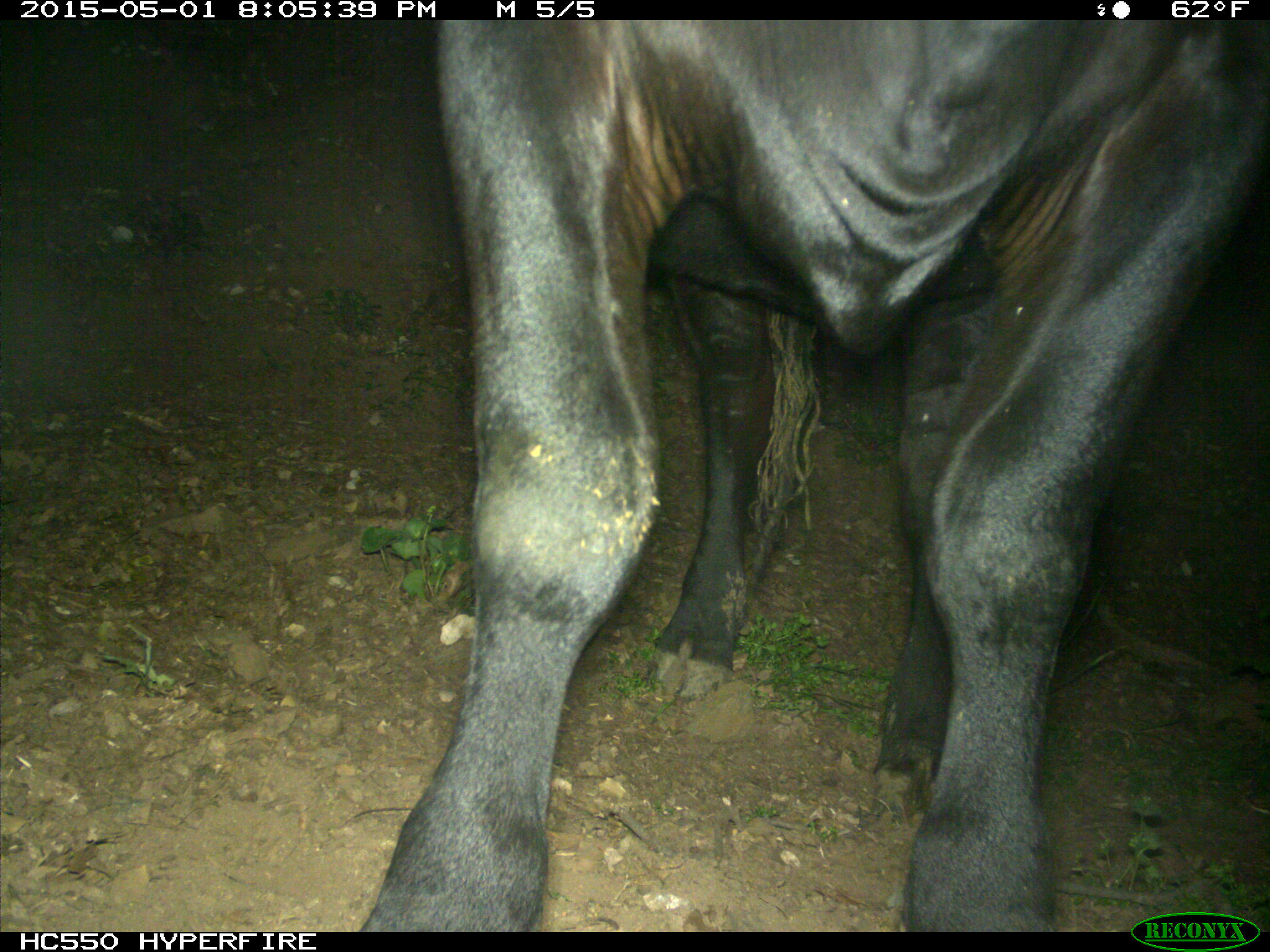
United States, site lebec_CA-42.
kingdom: Animalia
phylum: Chordata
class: Mammalia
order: Artiodactyla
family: Bovidae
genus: Bos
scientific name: Bos taurus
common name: domestic cow